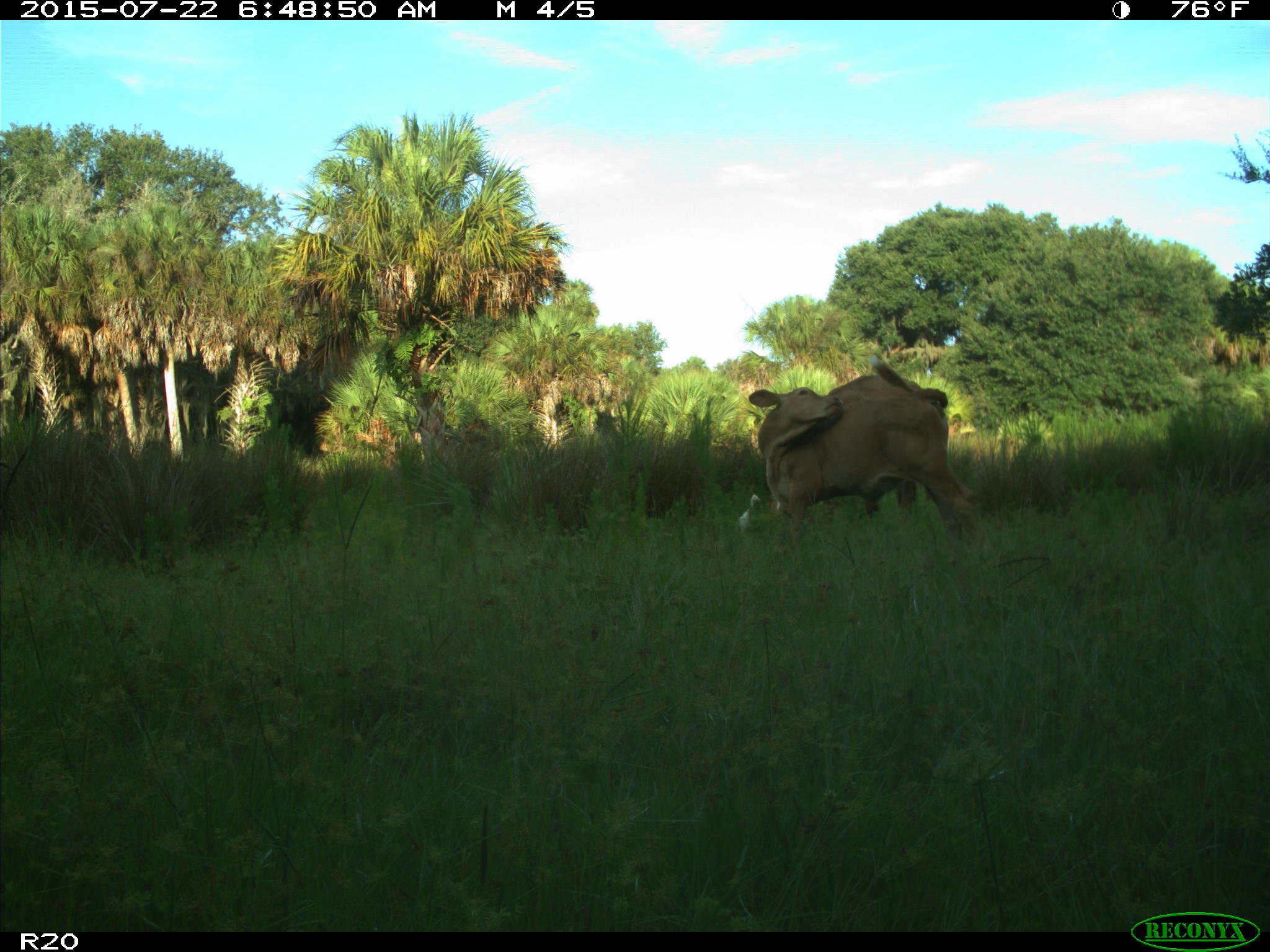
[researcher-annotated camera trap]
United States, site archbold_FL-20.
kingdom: Animalia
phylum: Chordata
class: Mammalia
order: Artiodactyla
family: Bovidae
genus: Bos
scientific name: Bos taurus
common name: domestic cow